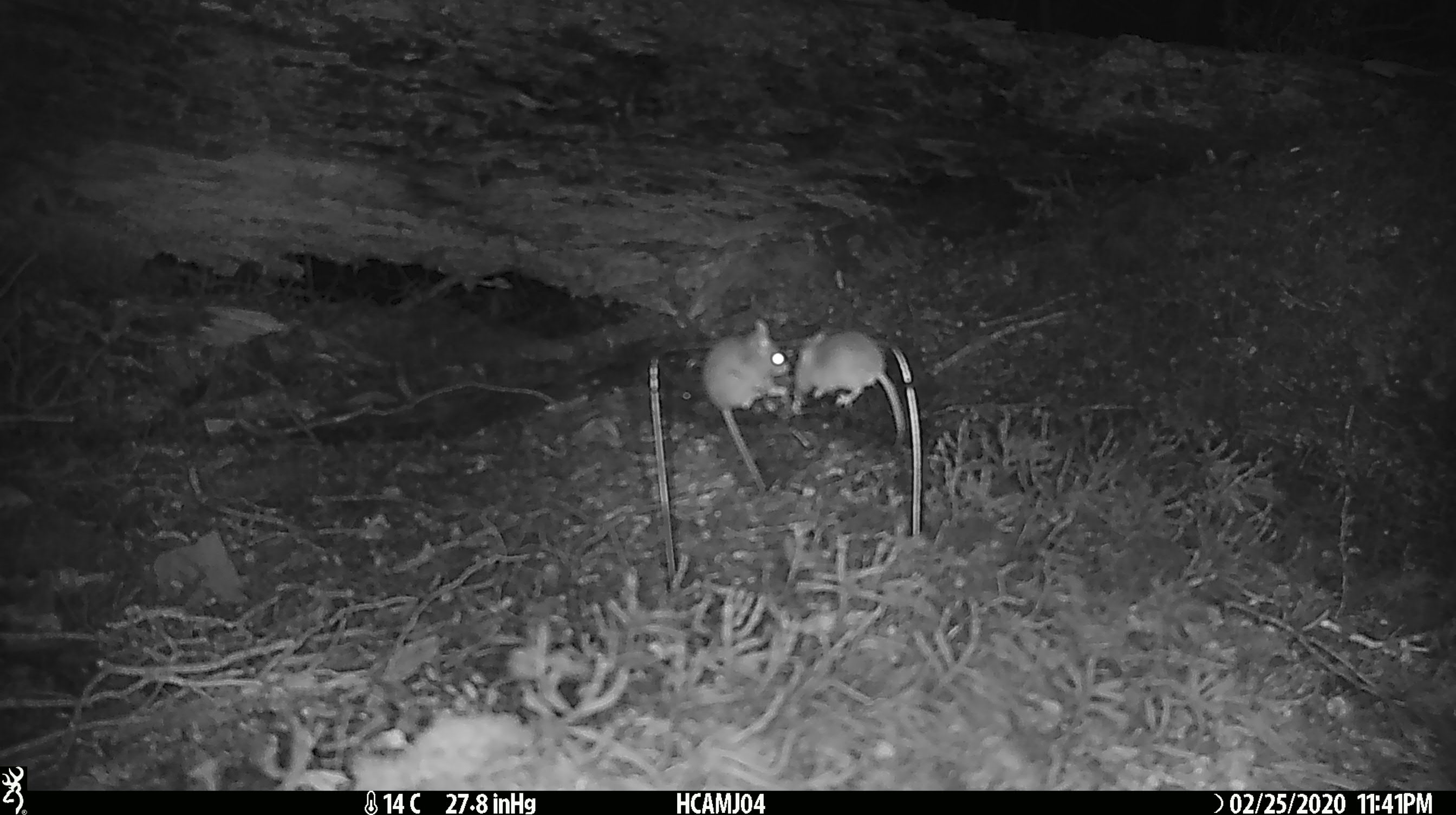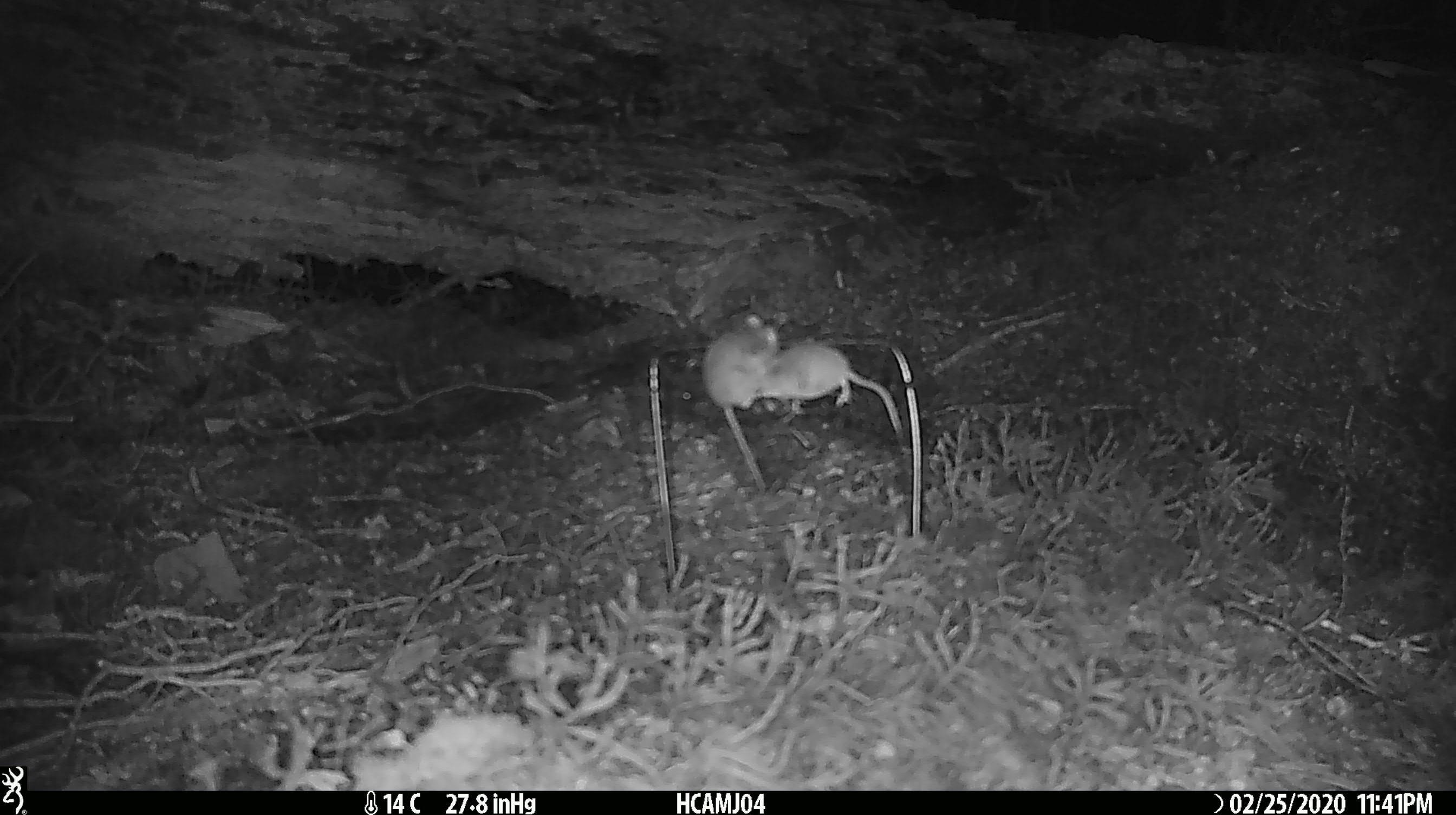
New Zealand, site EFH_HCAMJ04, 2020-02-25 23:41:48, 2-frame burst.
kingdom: Animalia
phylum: Chordata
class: Mammalia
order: Rodentia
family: Muridae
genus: Mus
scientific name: Mus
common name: mouse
Mouse (Mus).